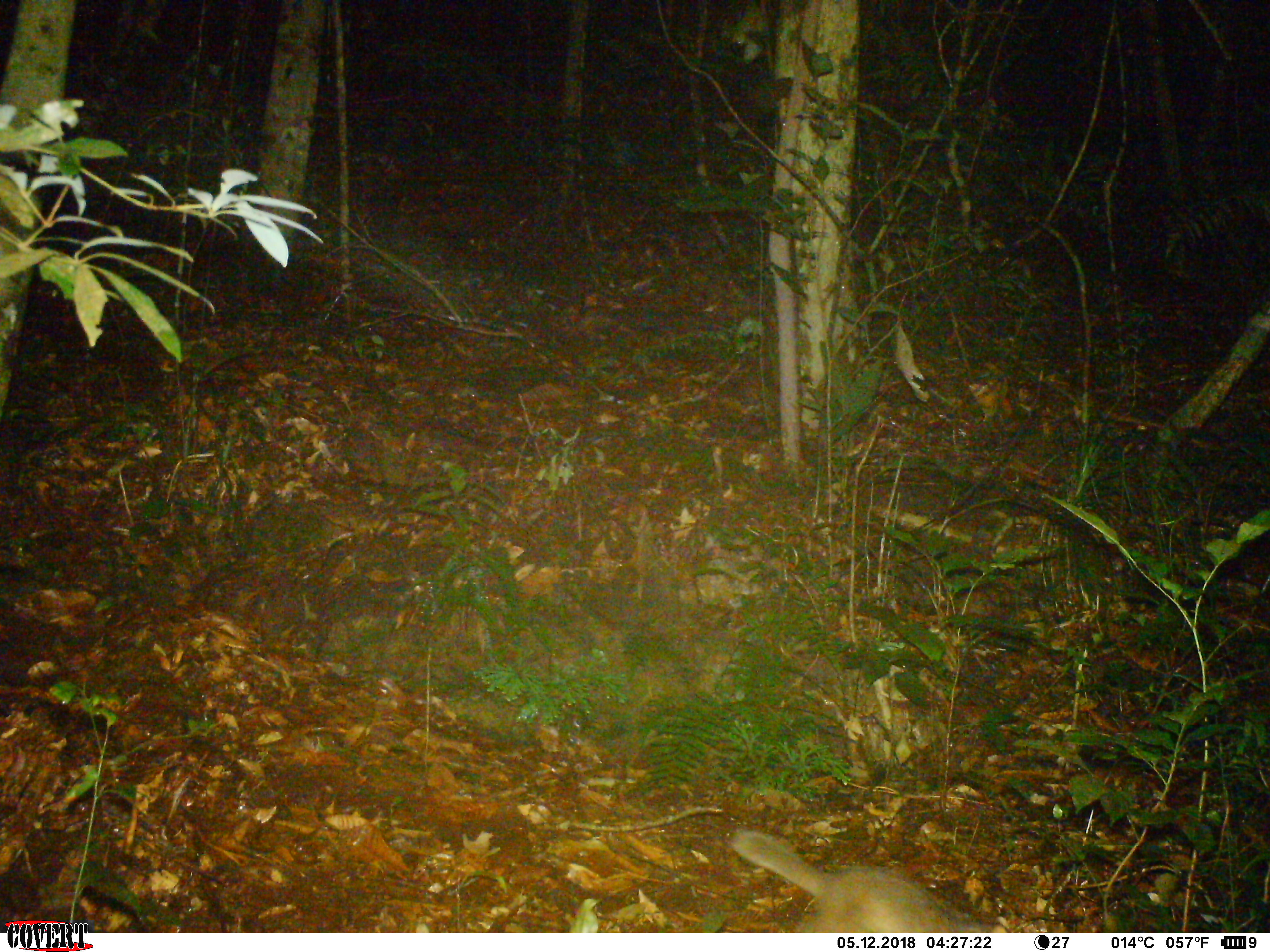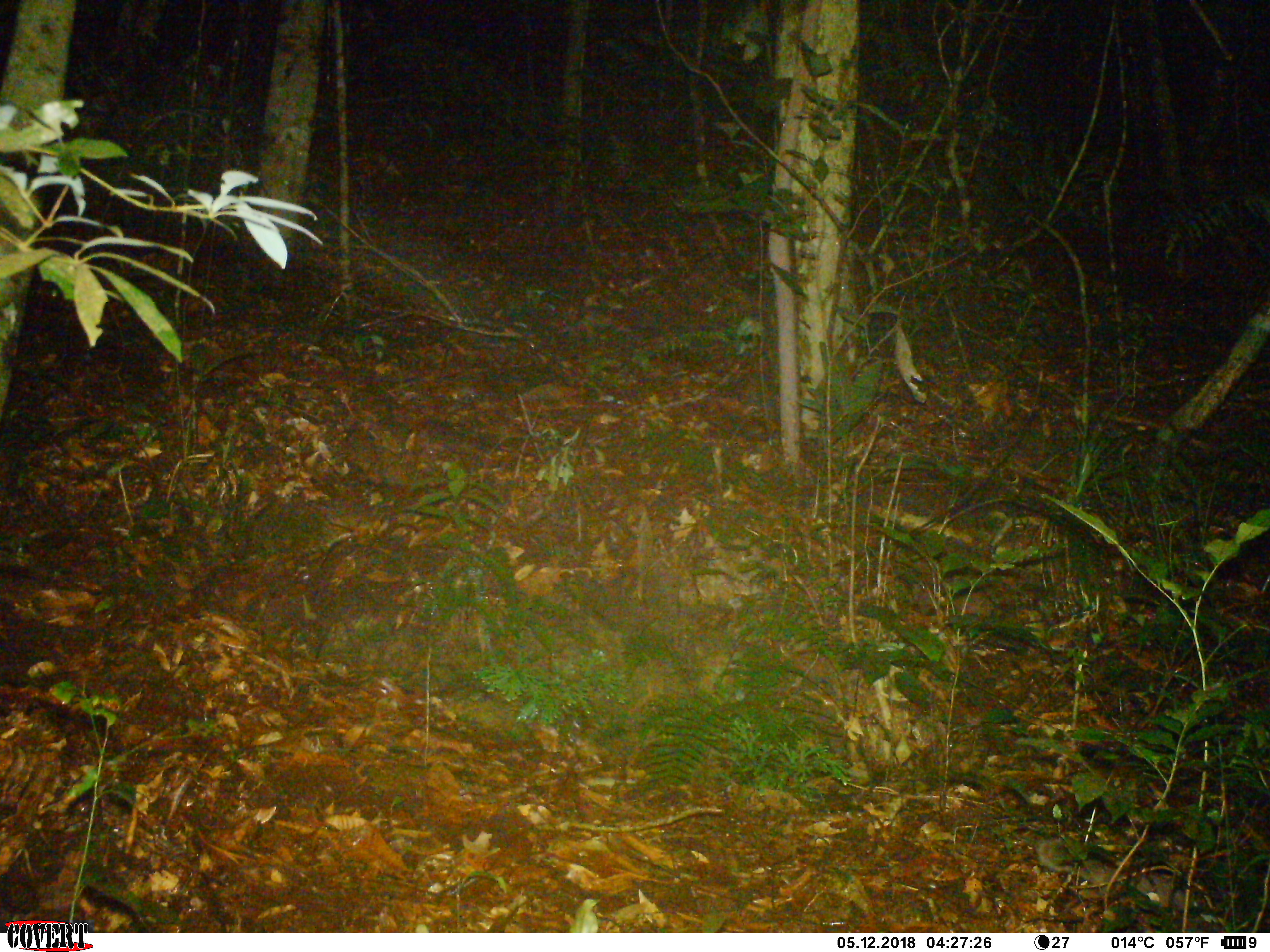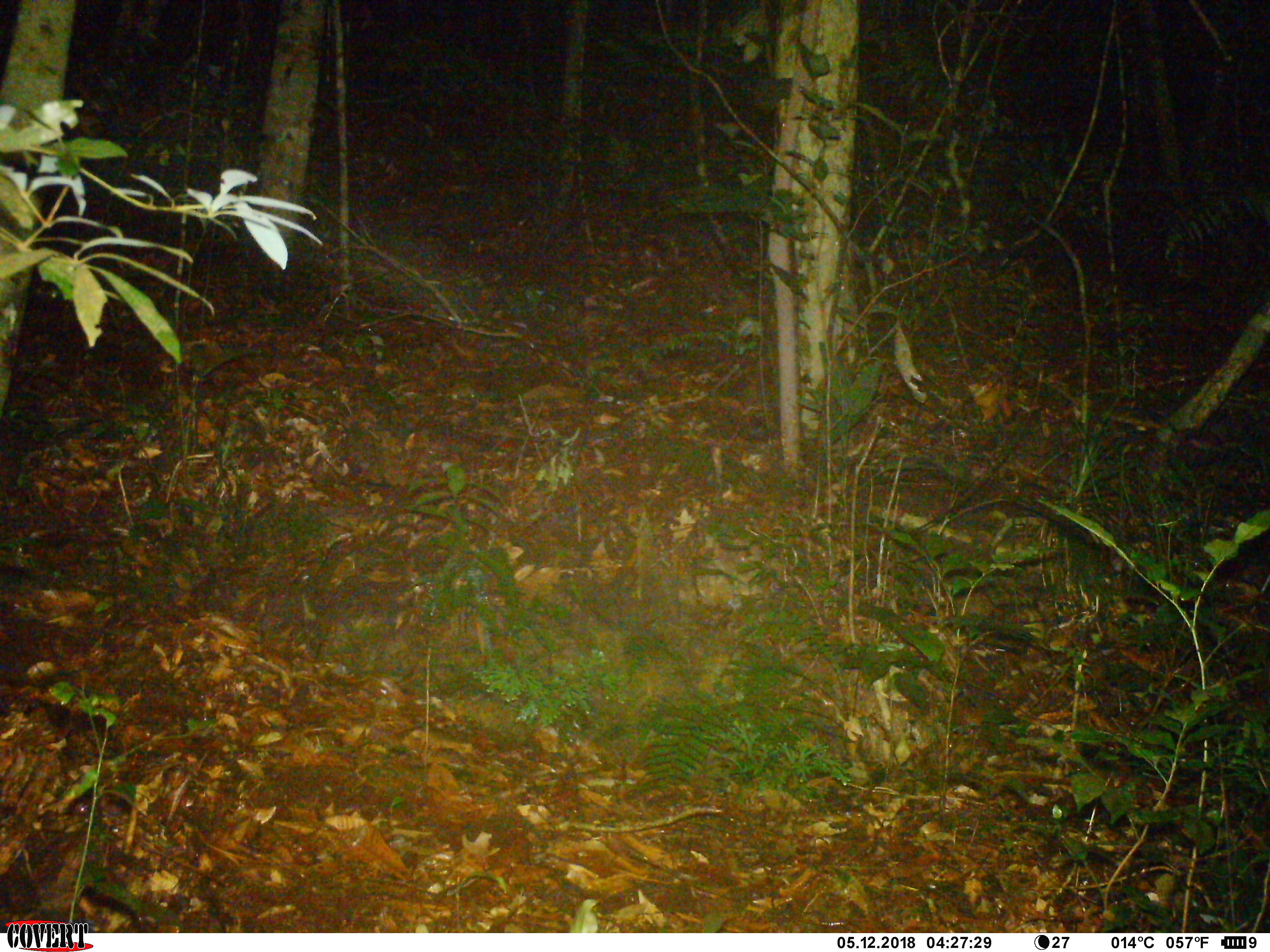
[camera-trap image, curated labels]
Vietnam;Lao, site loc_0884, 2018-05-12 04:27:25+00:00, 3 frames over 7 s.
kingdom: Animalia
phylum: Chordata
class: Mammalia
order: Carnivora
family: Mustelidae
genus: Melogale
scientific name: Melogale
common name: ferret badger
Ferret badger (Melogale). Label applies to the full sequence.